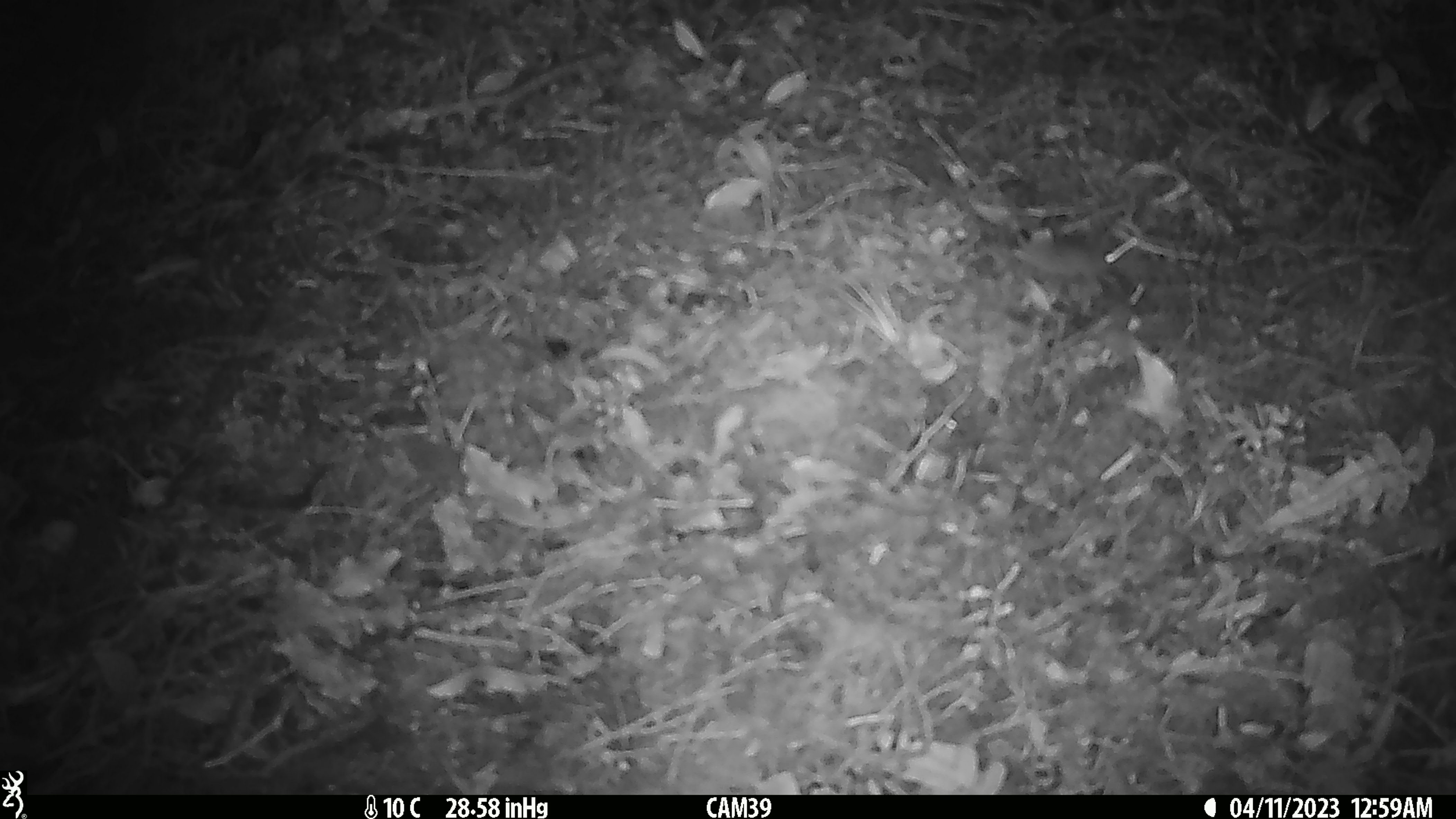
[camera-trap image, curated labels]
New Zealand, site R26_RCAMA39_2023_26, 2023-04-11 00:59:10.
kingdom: Animalia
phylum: Chordata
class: Mammalia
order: Rodentia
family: Muridae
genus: Mus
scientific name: Mus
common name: mouse